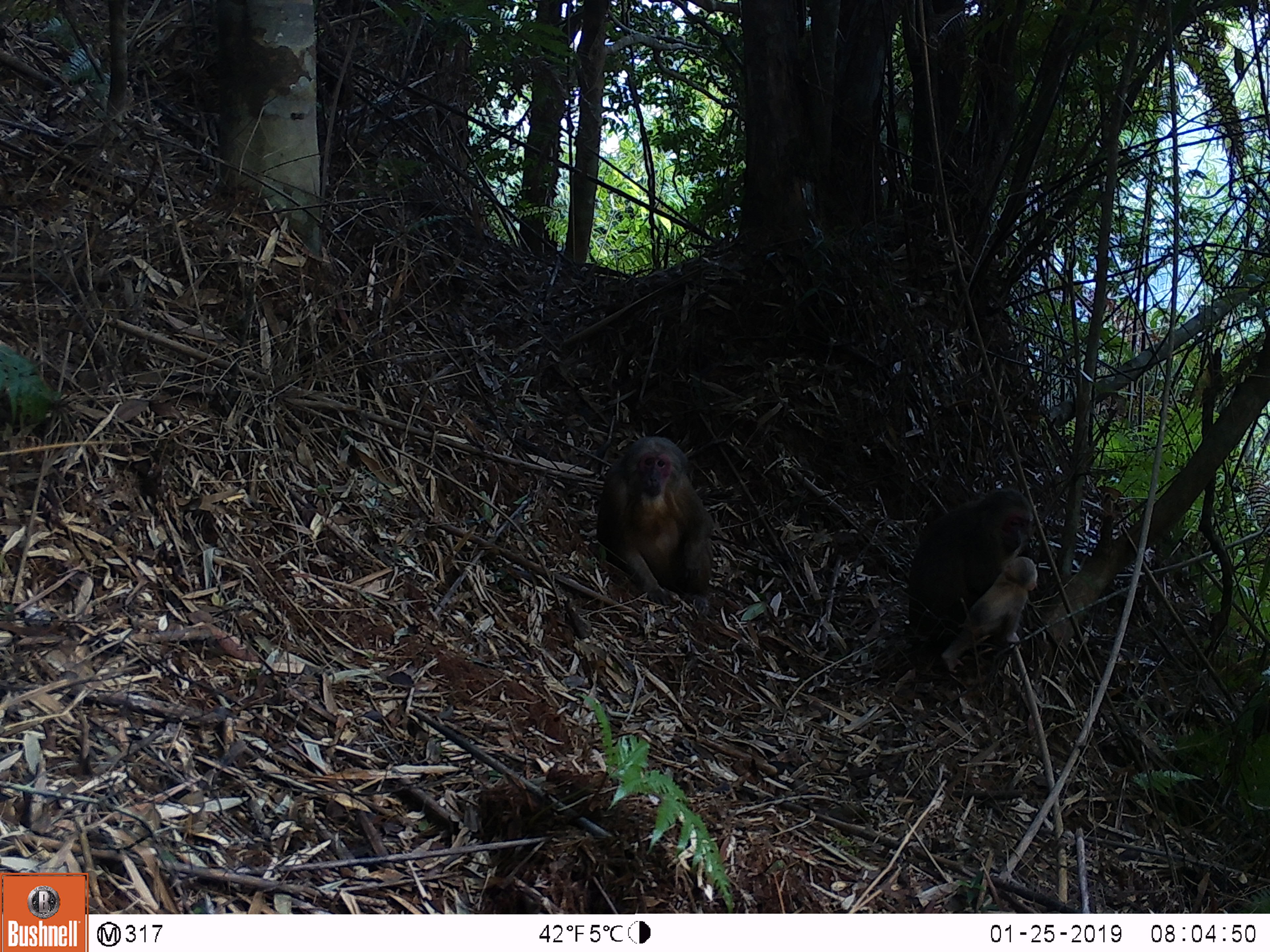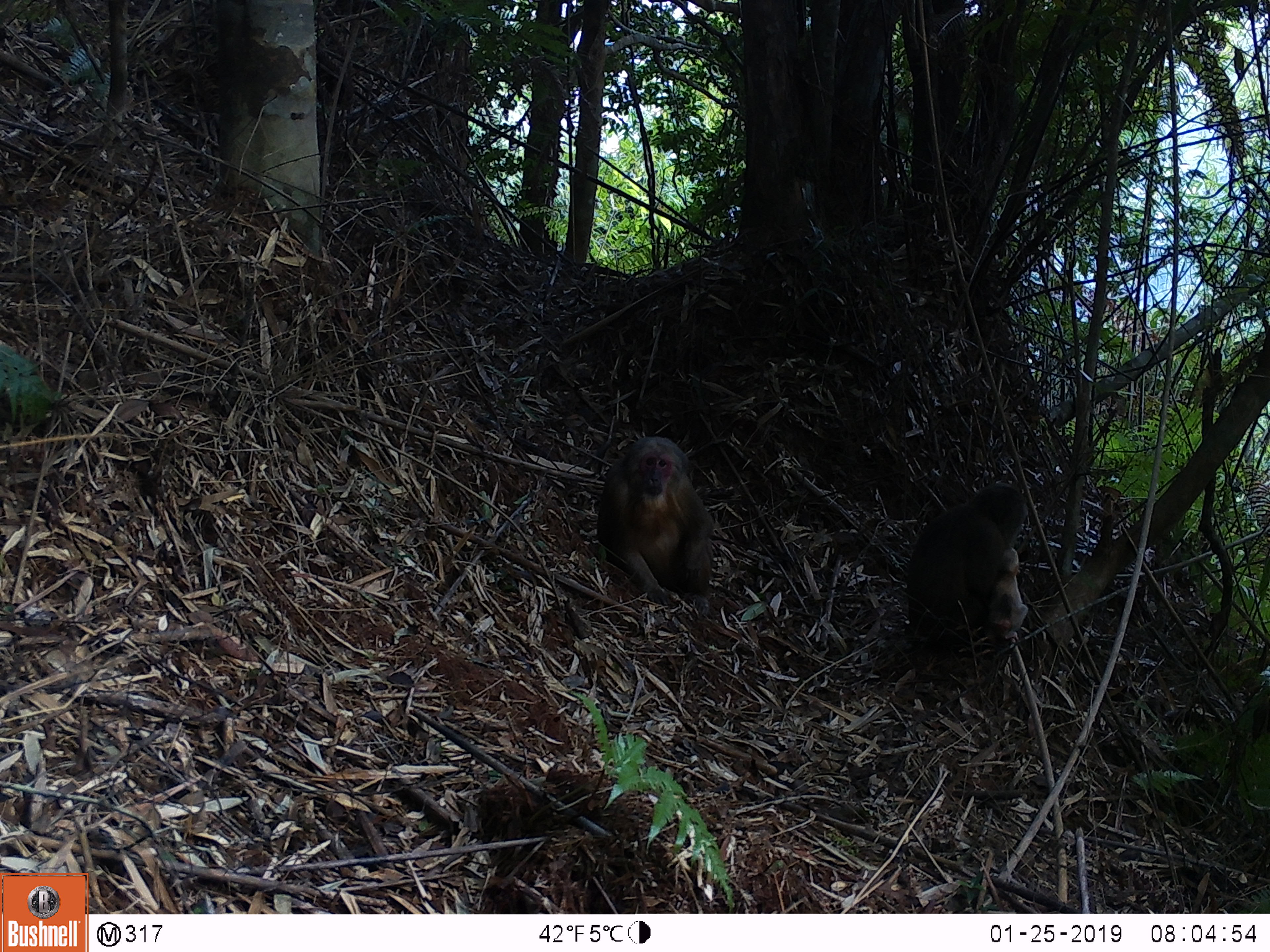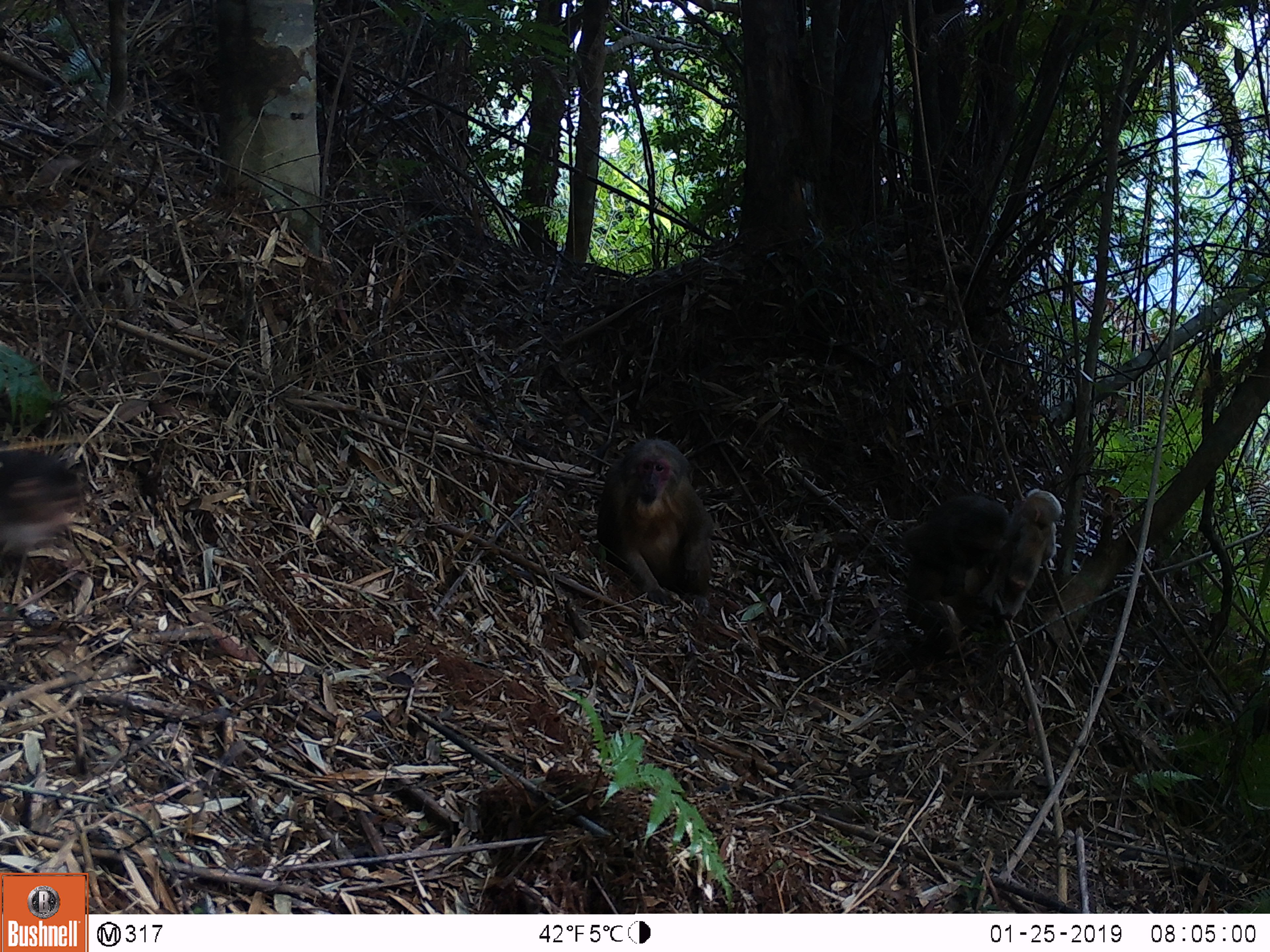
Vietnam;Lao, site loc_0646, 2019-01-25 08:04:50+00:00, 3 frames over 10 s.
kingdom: Animalia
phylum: Chordata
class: Mammalia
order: Primates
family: Cercopithecidae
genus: Macaca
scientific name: Macaca arctoides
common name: stump-tailed macaque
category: stump tailed macaque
Stump tailed macaque (stump-tailed macaque) (Macaca arctoides). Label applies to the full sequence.